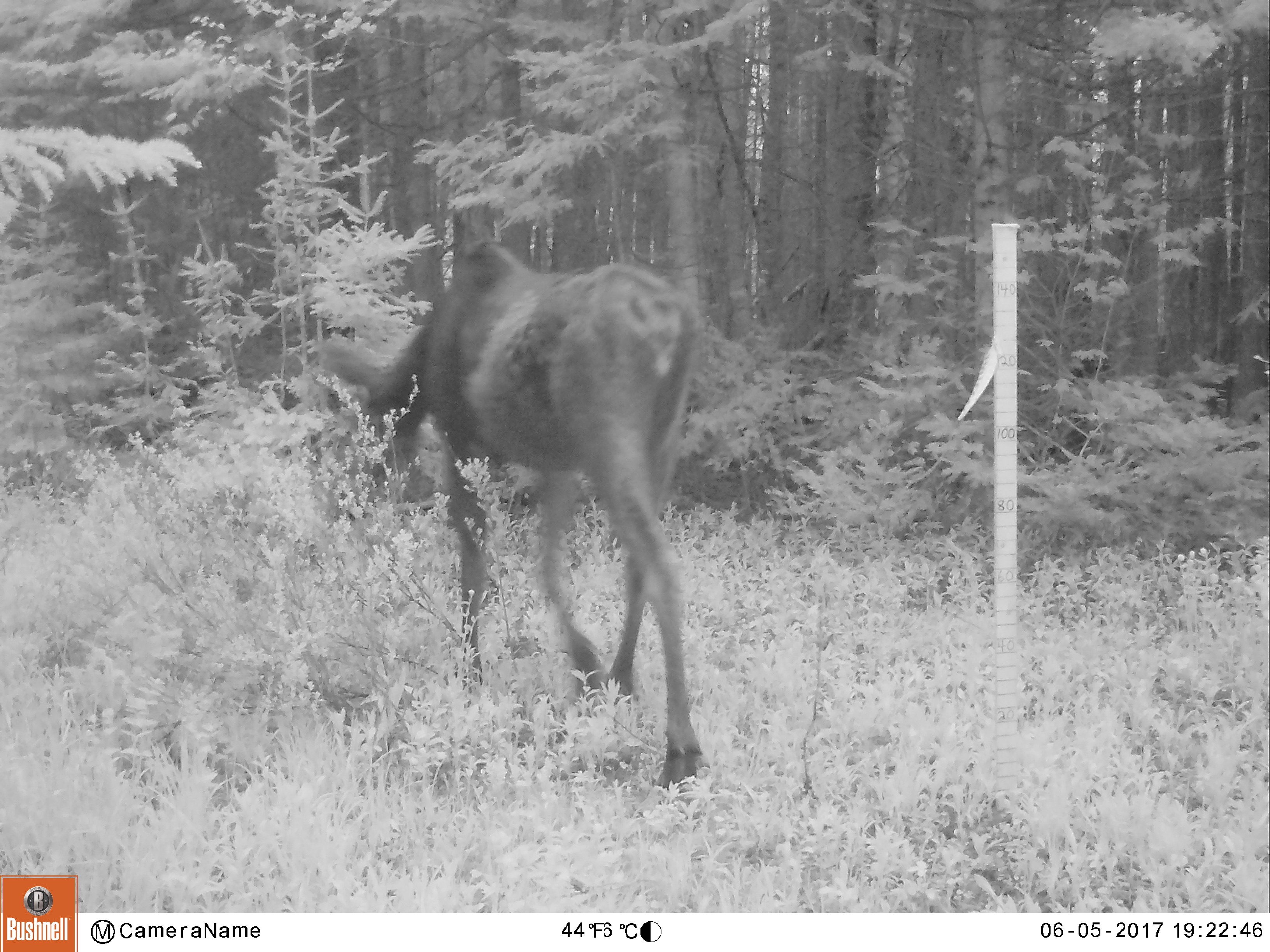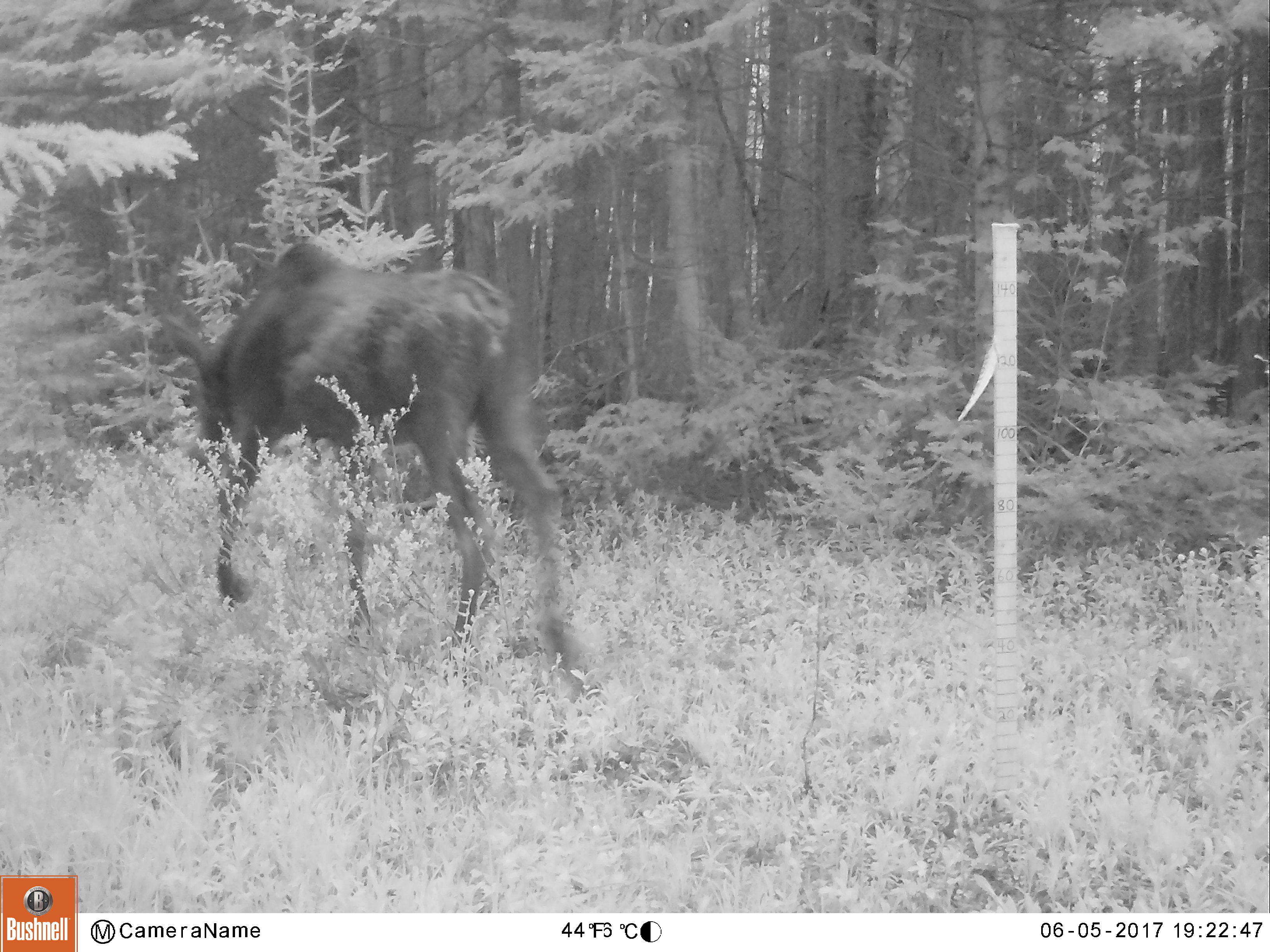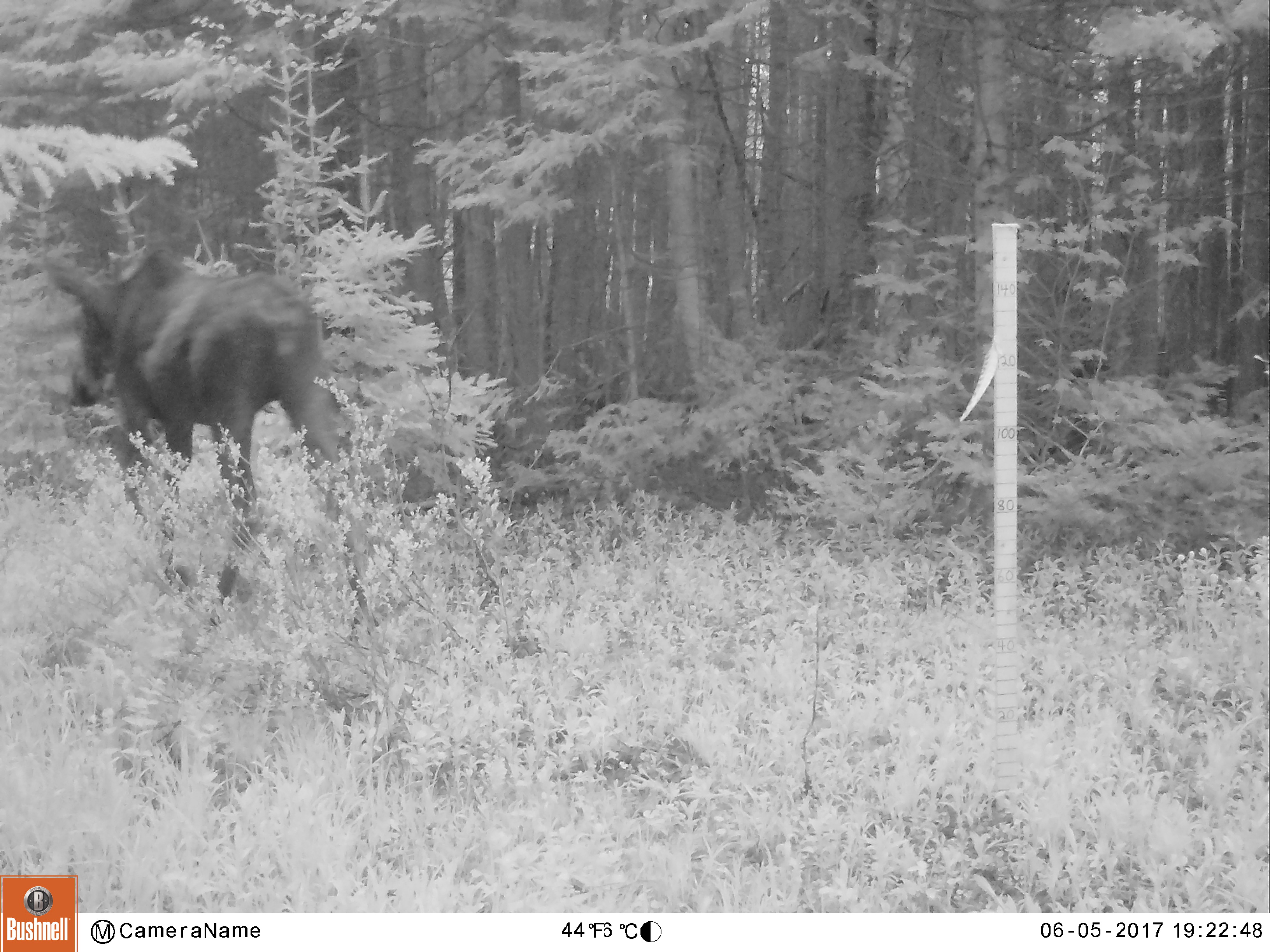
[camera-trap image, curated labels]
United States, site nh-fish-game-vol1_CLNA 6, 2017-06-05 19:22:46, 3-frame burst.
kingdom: Animalia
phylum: Chordata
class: Mammalia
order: Artiodactyla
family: Cervidae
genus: Alces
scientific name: Alces alces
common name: moose